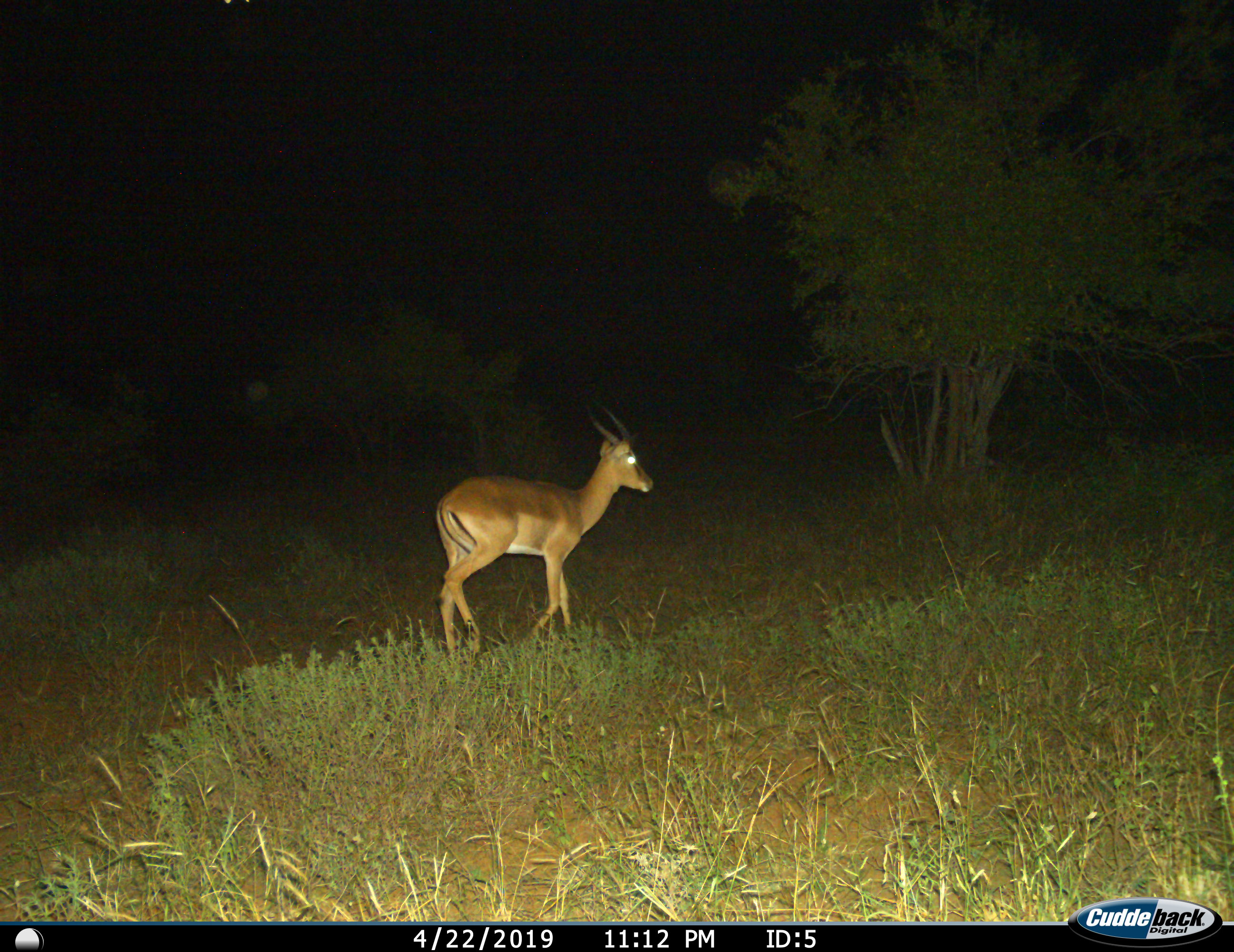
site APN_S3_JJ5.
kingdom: Animalia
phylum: Chordata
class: Mammalia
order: Artiodactyla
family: Bovidae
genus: Aepyceros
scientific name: Aepyceros melampus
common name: impala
Impala (Aepyceros melampus), count 1. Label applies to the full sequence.